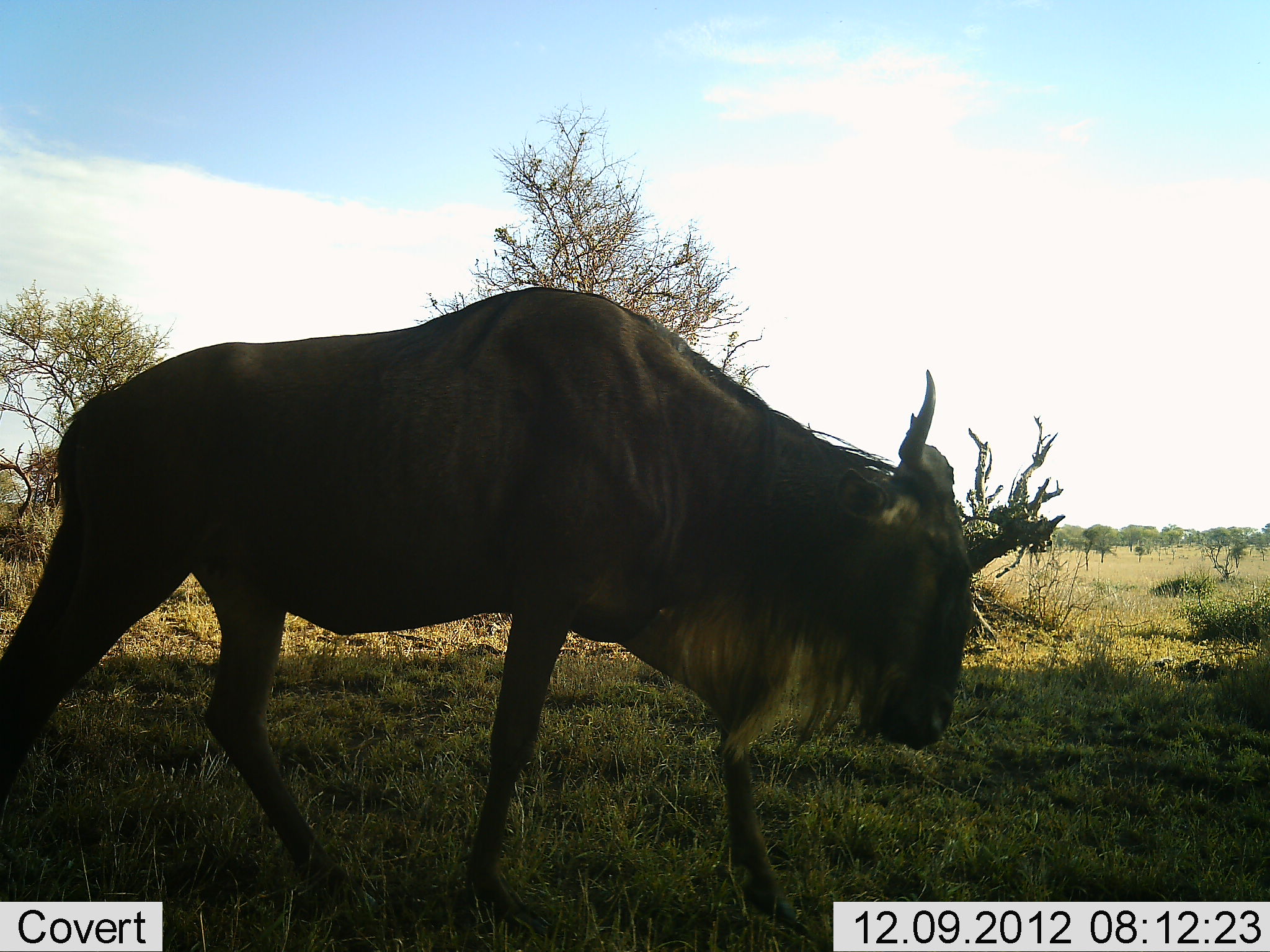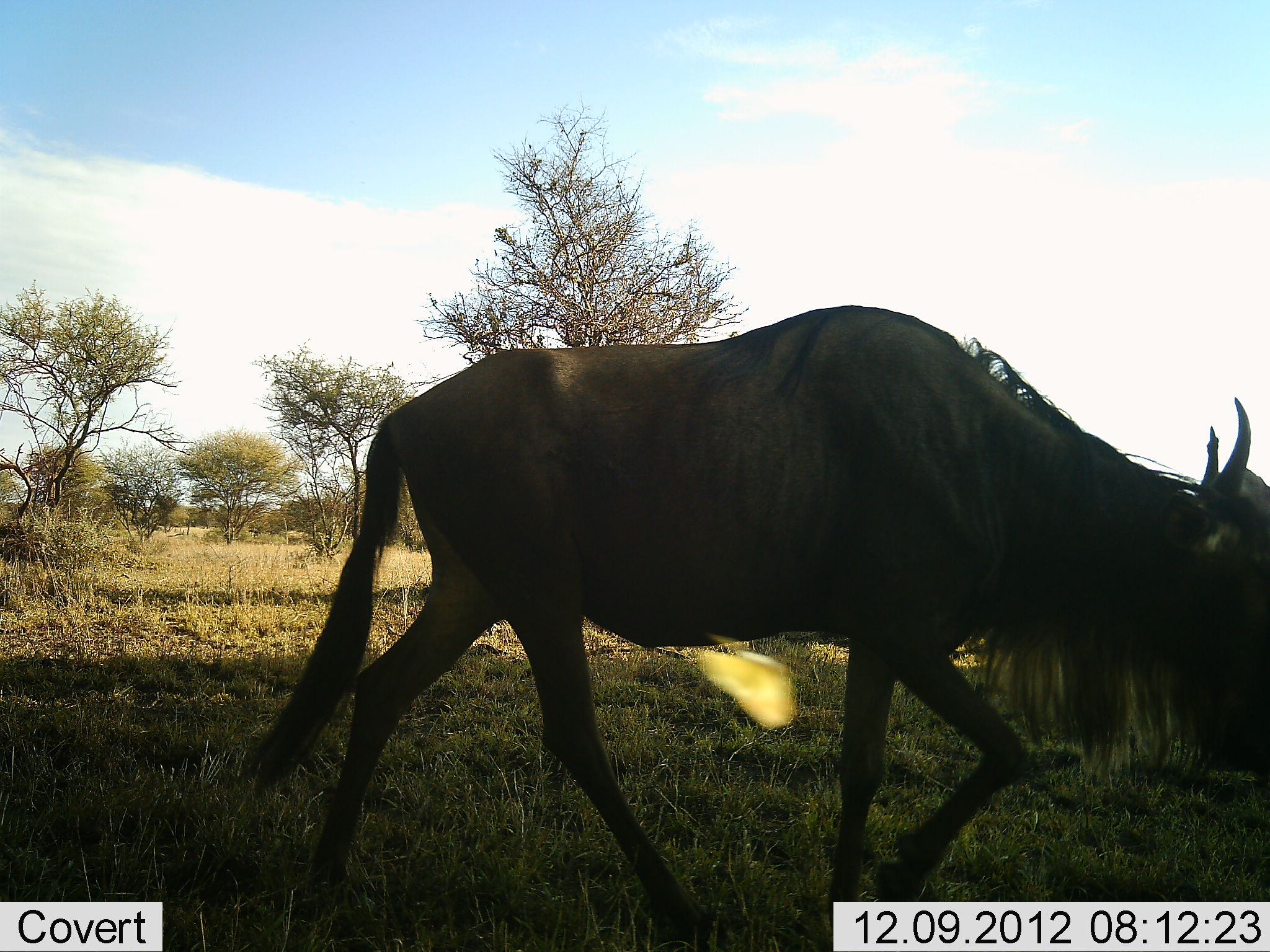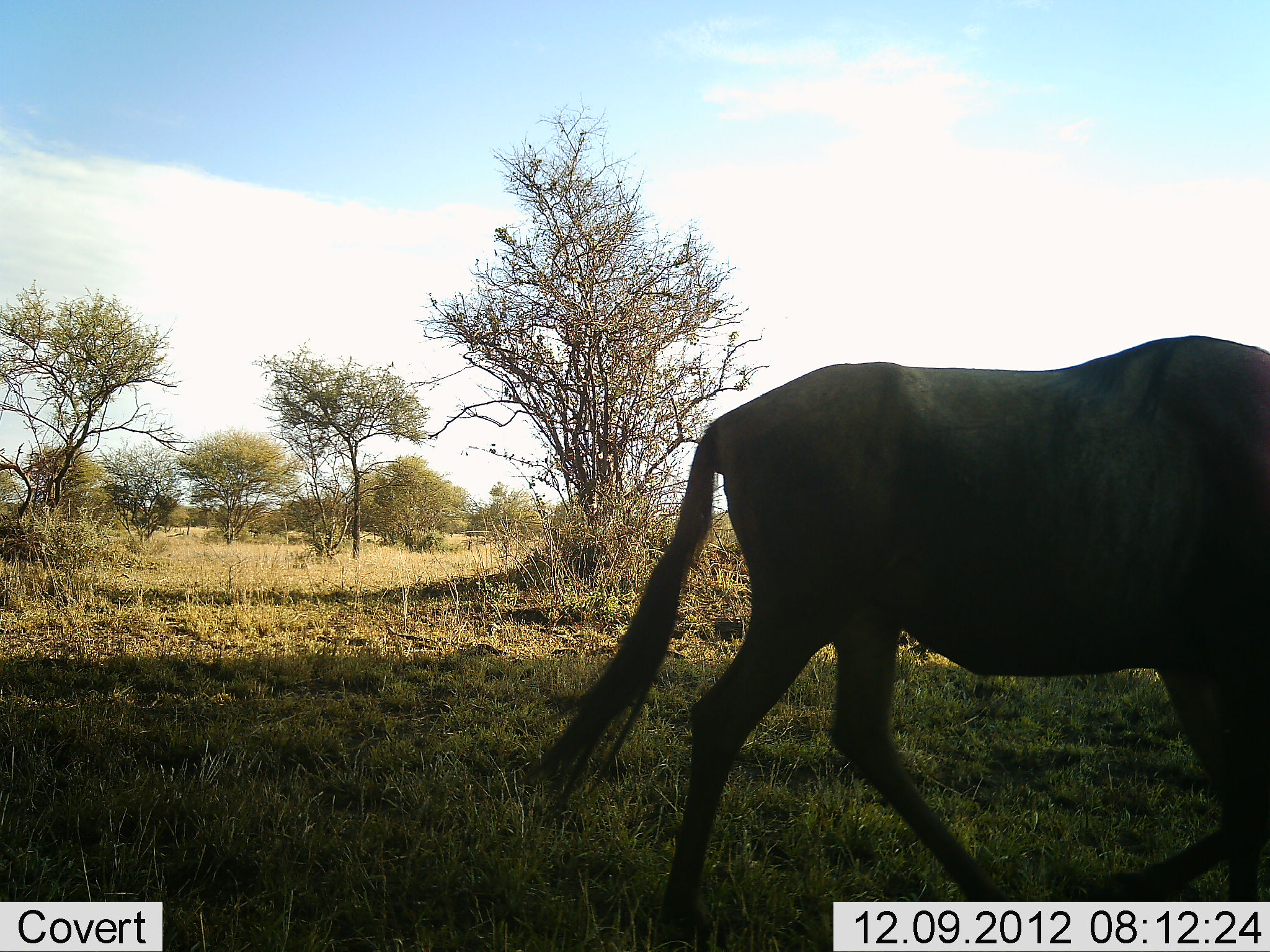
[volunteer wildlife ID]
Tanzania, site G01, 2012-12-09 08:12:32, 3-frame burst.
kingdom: Animalia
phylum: Chordata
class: Mammalia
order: Artiodactyla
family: Bovidae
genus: Connochaetes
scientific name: Connochaetes taurinus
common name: blue wildebeest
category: wildebeest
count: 1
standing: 17%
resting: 6%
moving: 89%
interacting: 0%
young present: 0%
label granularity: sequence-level